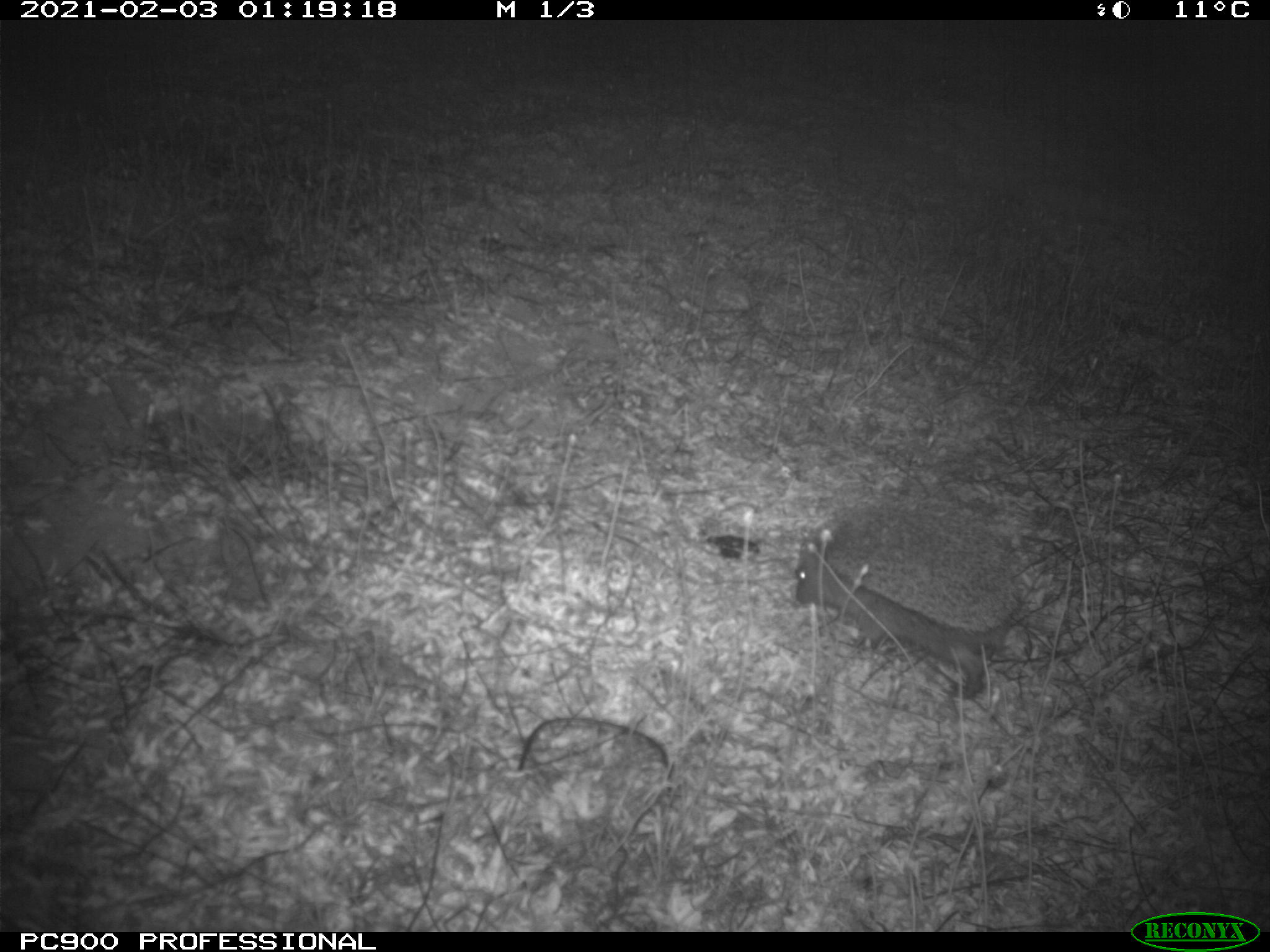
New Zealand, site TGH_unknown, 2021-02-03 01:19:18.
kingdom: Animalia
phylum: Chordata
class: Mammalia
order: Eulipotyphla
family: Erinaceidae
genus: Erinaceus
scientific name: Erinaceus europaeus europaeus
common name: european hedgehog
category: hedgehog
Hedgehog (european hedgehog) (Erinaceus europaeus europaeus).